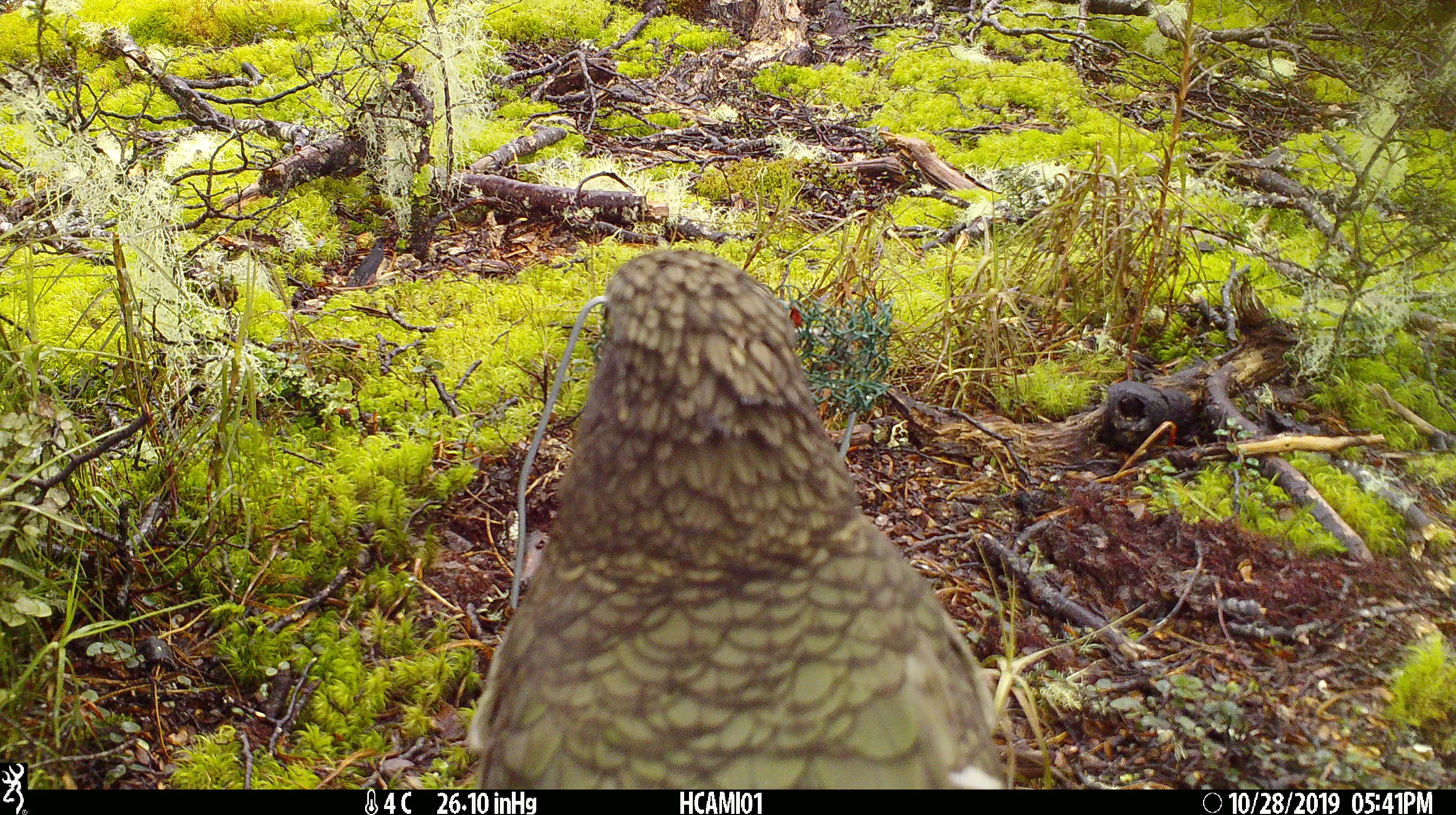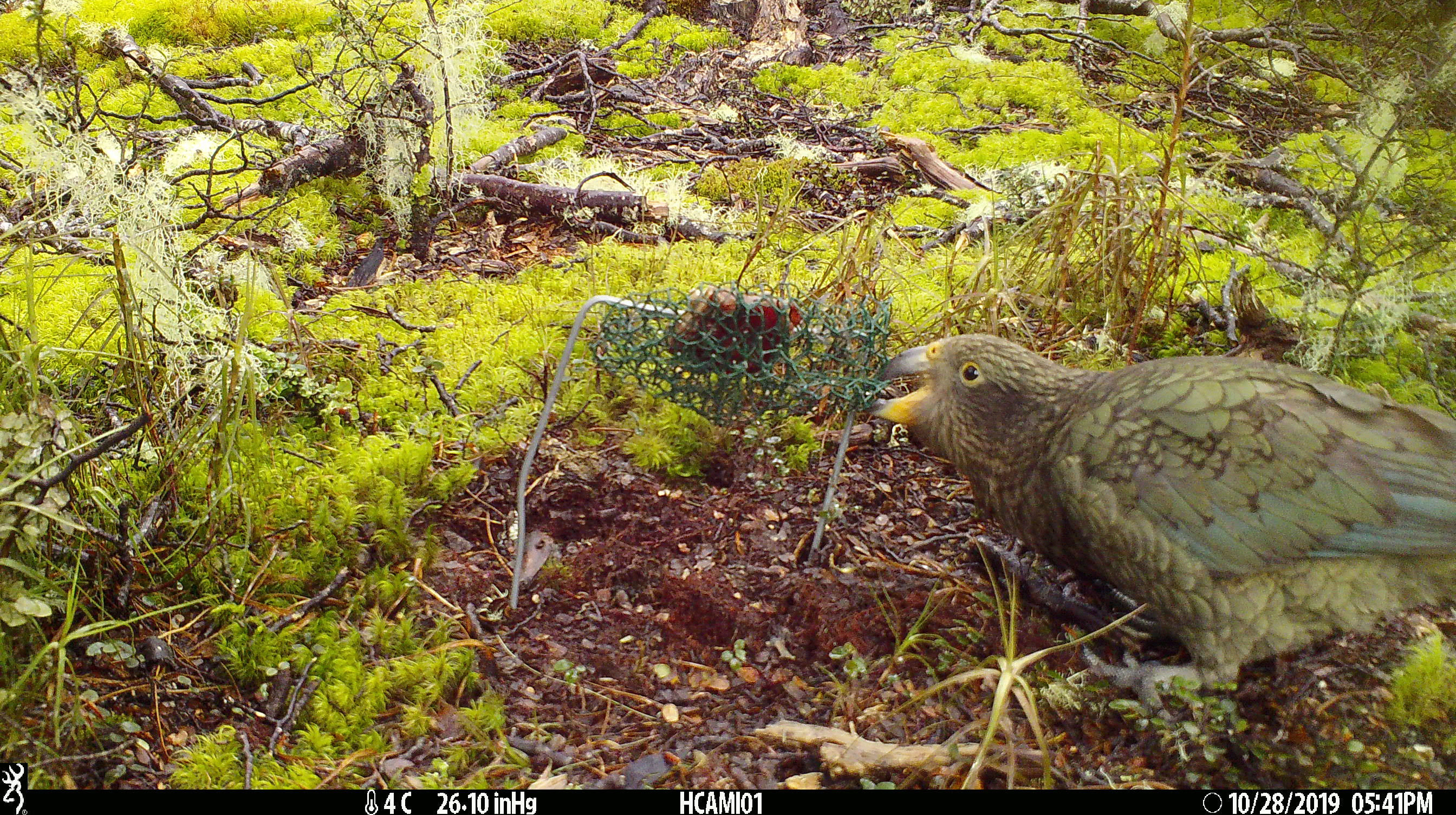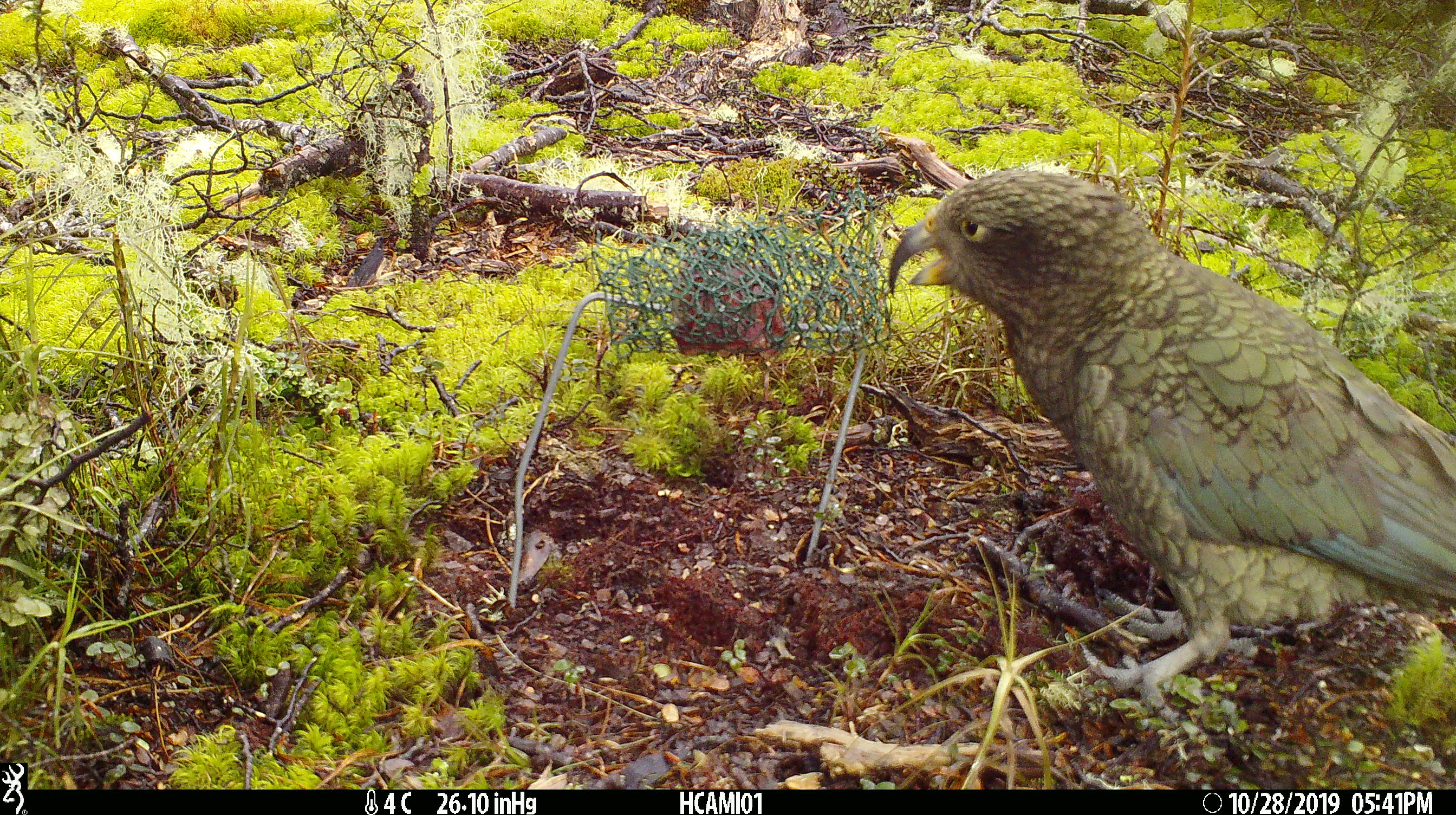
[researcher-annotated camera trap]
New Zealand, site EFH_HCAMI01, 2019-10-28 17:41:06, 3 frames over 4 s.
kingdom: Animalia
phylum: Chordata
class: Aves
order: Psittaciformes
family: Strigopidae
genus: Nestor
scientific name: Nestor notabilis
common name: kea